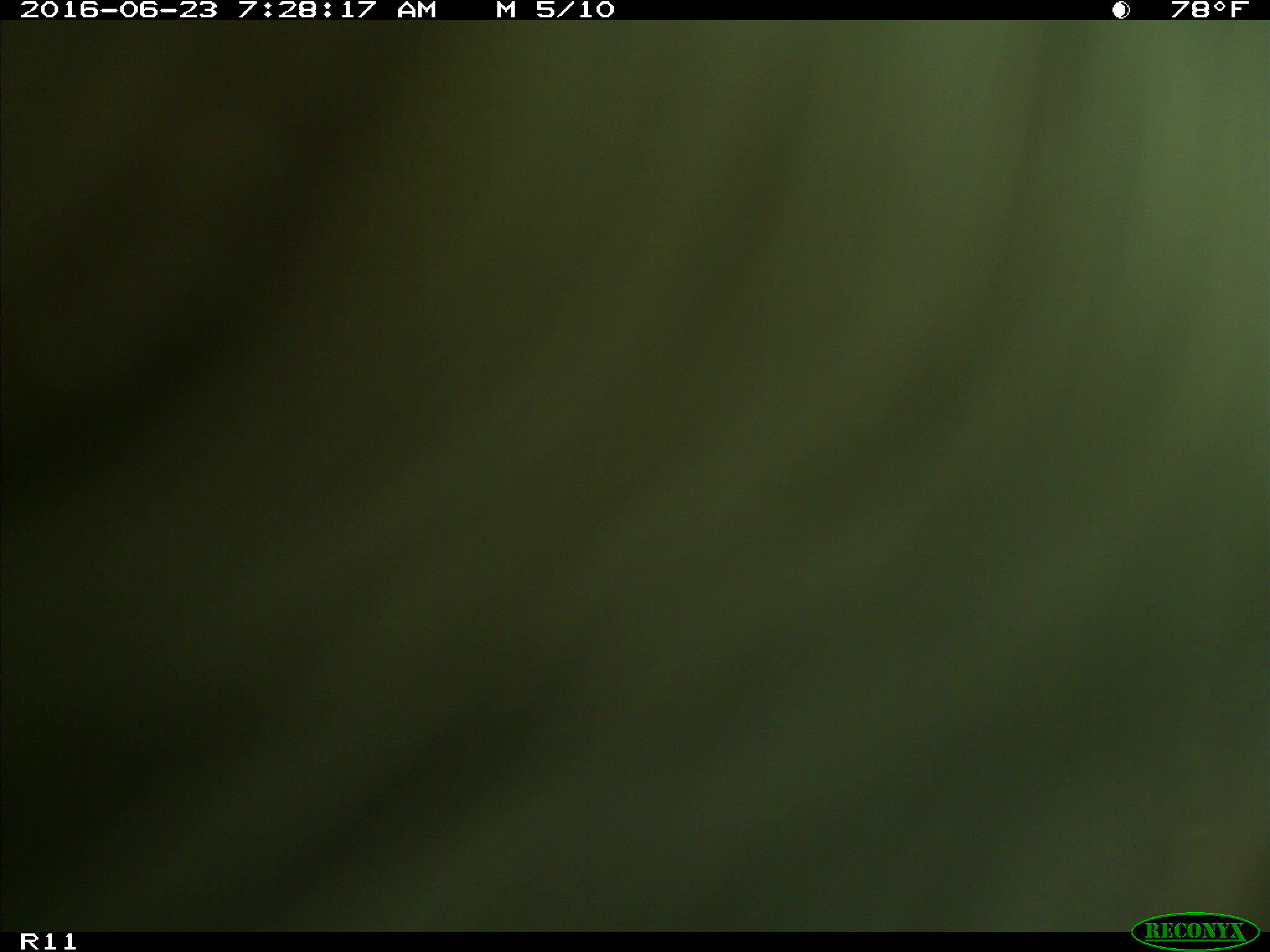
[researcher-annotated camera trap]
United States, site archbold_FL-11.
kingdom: Animalia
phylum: Chordata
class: Mammalia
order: Artiodactyla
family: Bovidae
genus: Bos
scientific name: Bos taurus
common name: domestic cow